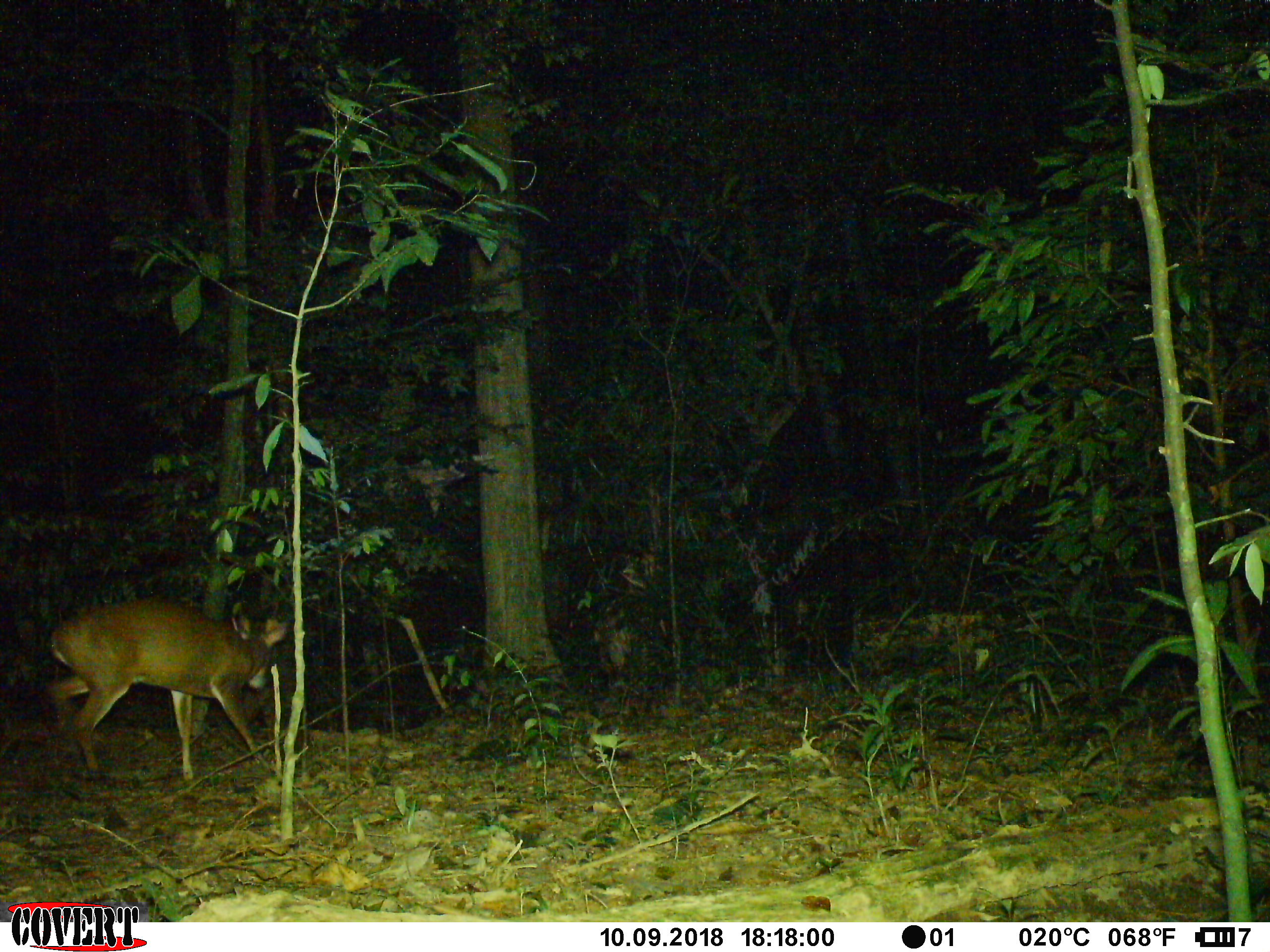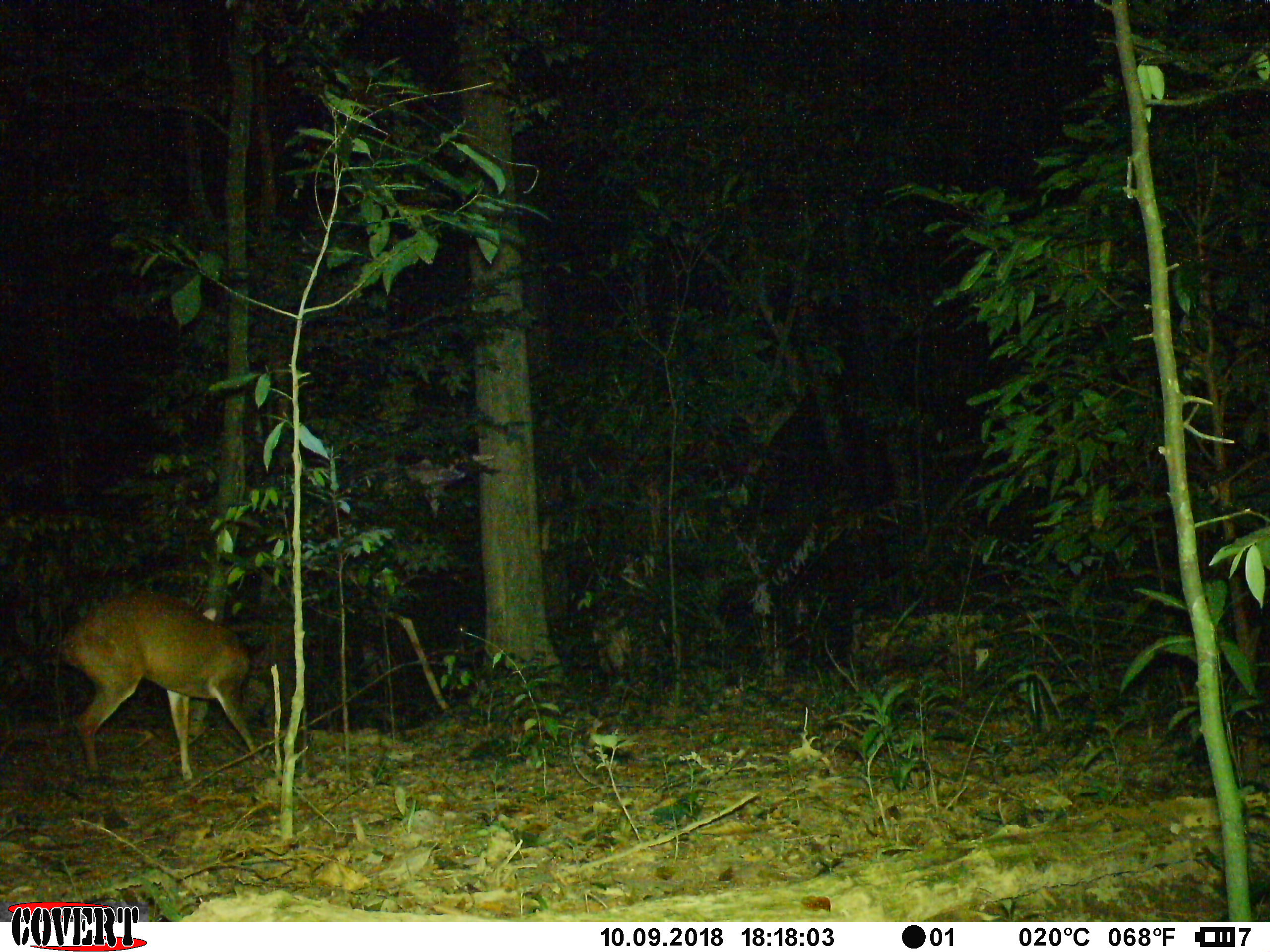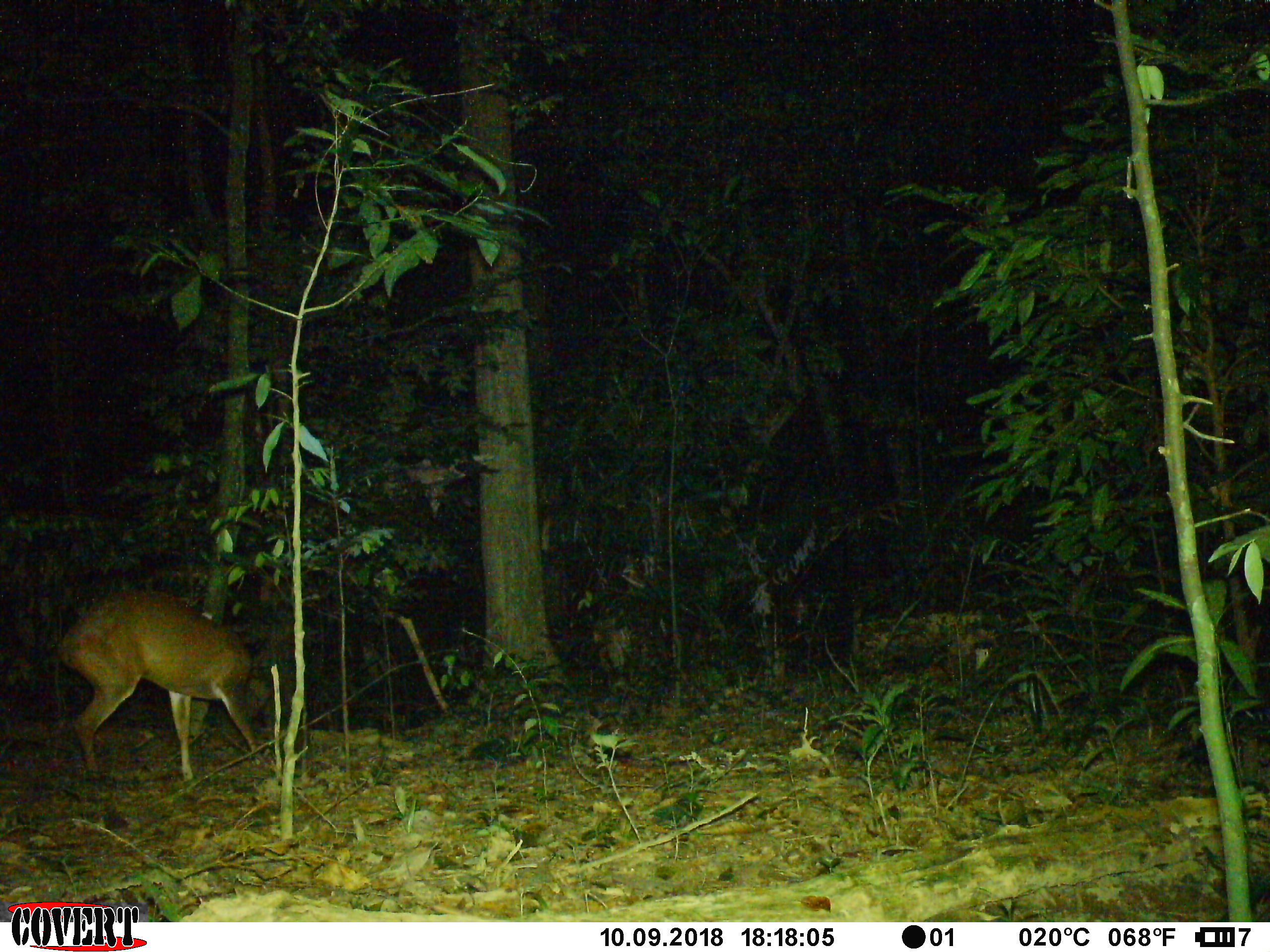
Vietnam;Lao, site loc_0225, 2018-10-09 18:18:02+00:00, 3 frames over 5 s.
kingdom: Animalia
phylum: Chordata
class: Mammalia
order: Artiodactyla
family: Cervidae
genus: Muntiacus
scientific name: Muntiacus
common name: muntjacs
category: unidentified muntjac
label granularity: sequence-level